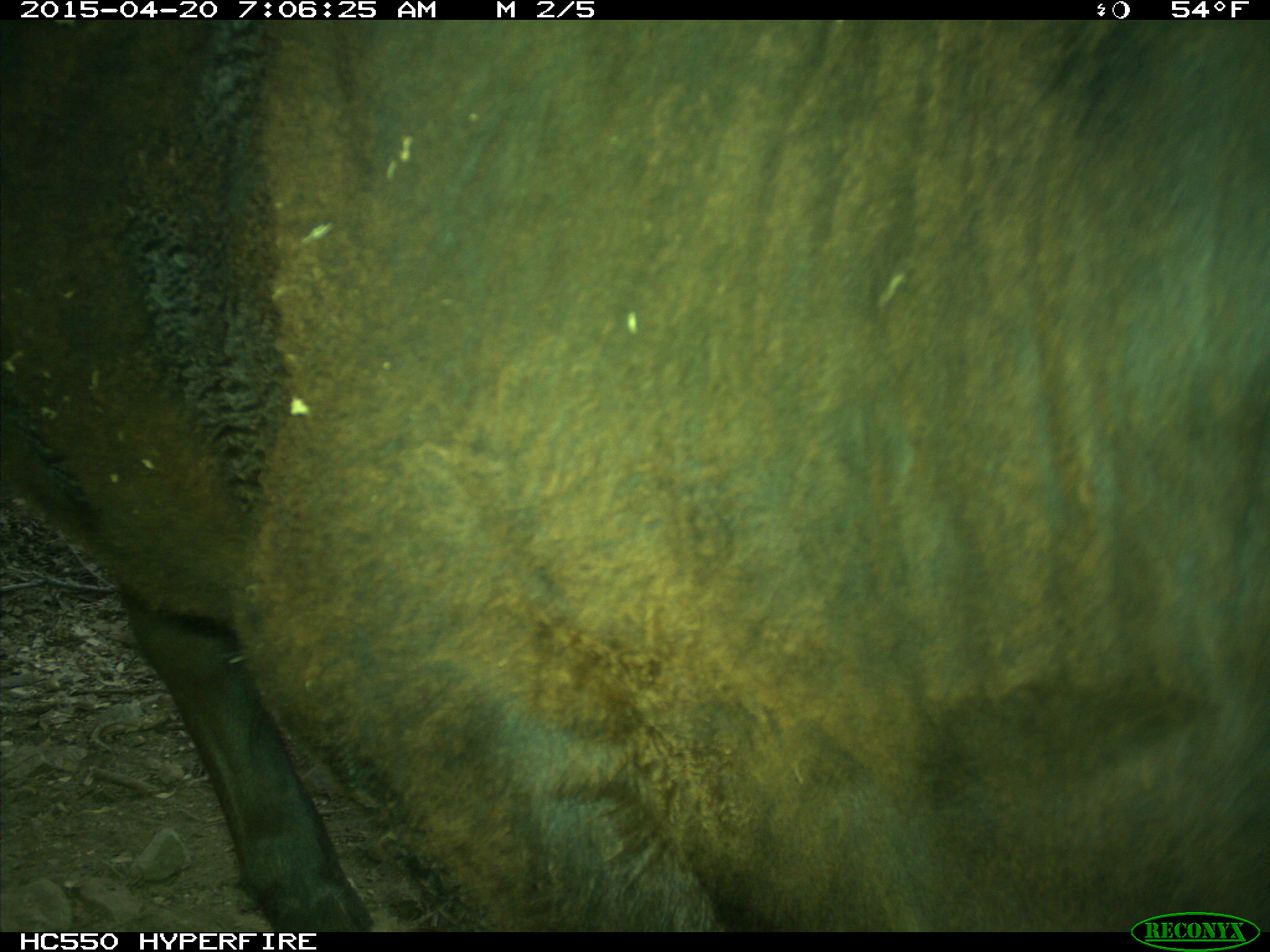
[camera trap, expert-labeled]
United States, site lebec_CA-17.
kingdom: Animalia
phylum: Chordata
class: Mammalia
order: Artiodactyla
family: Bovidae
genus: Bos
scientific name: Bos taurus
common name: domestic cow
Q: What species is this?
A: Bos taurus (domestic cow).